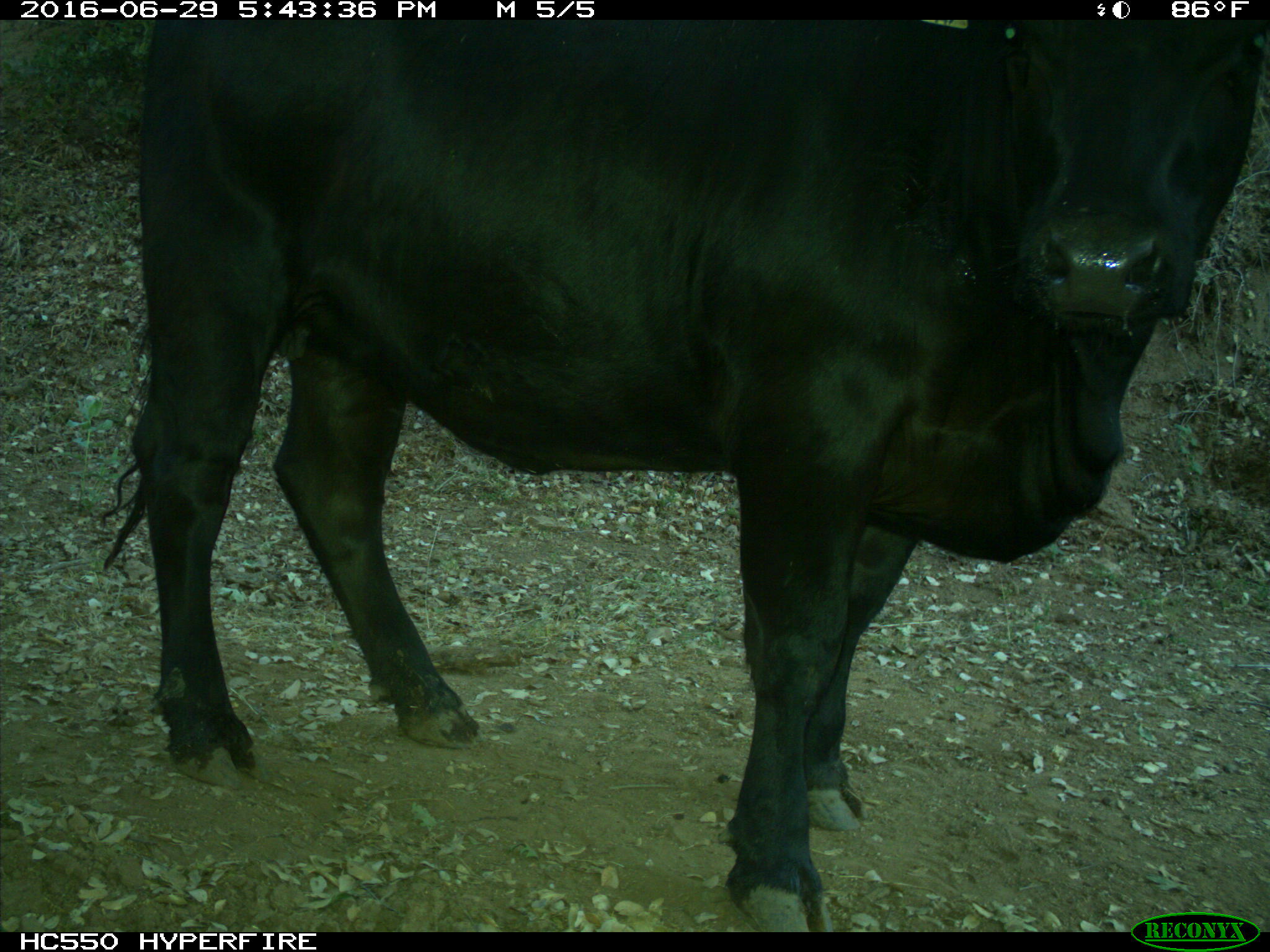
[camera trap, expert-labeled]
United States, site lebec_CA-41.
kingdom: Animalia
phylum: Chordata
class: Mammalia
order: Artiodactyla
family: Bovidae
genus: Bos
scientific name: Bos taurus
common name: domestic cow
Bos taurus (domestic cow).